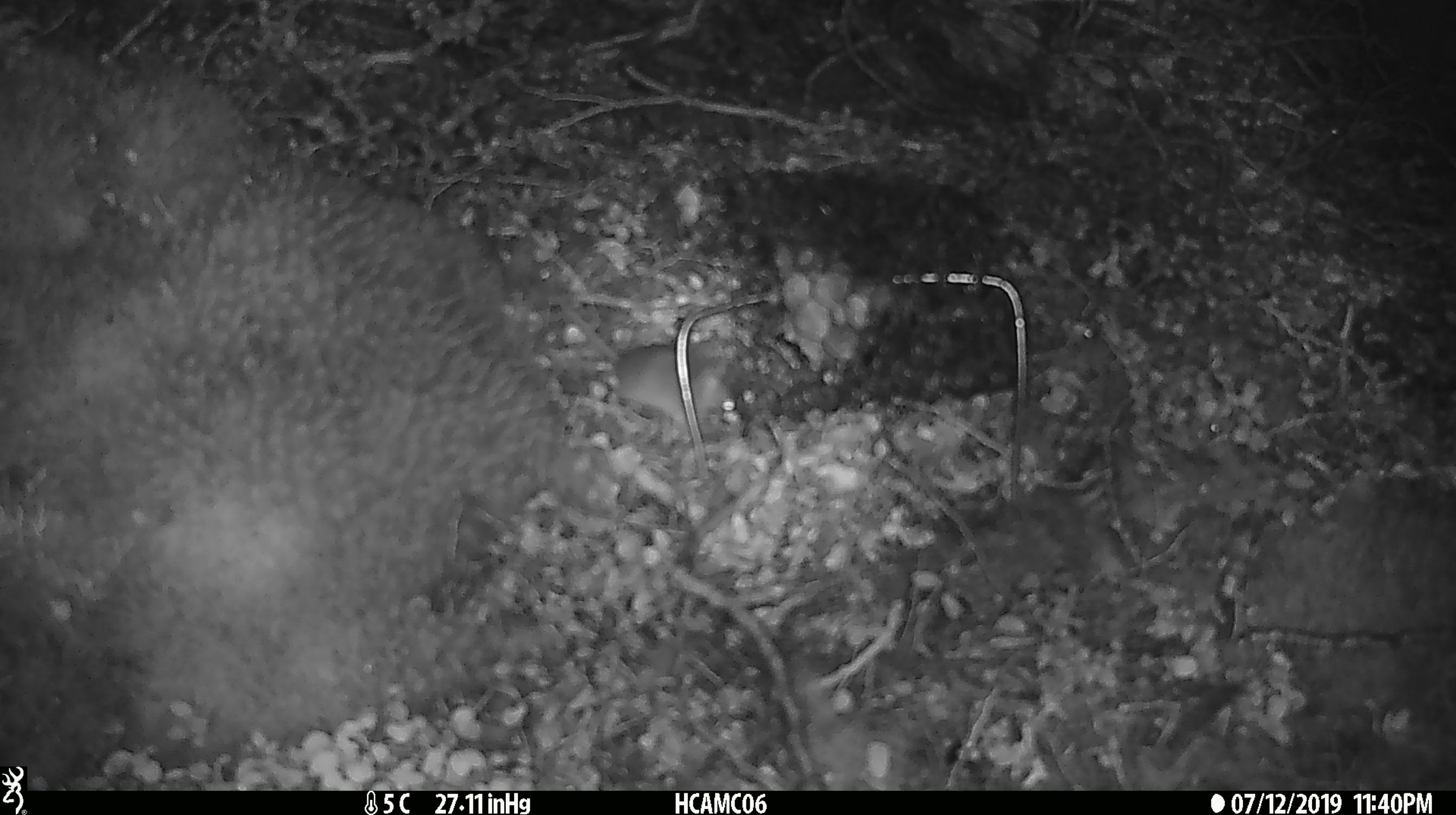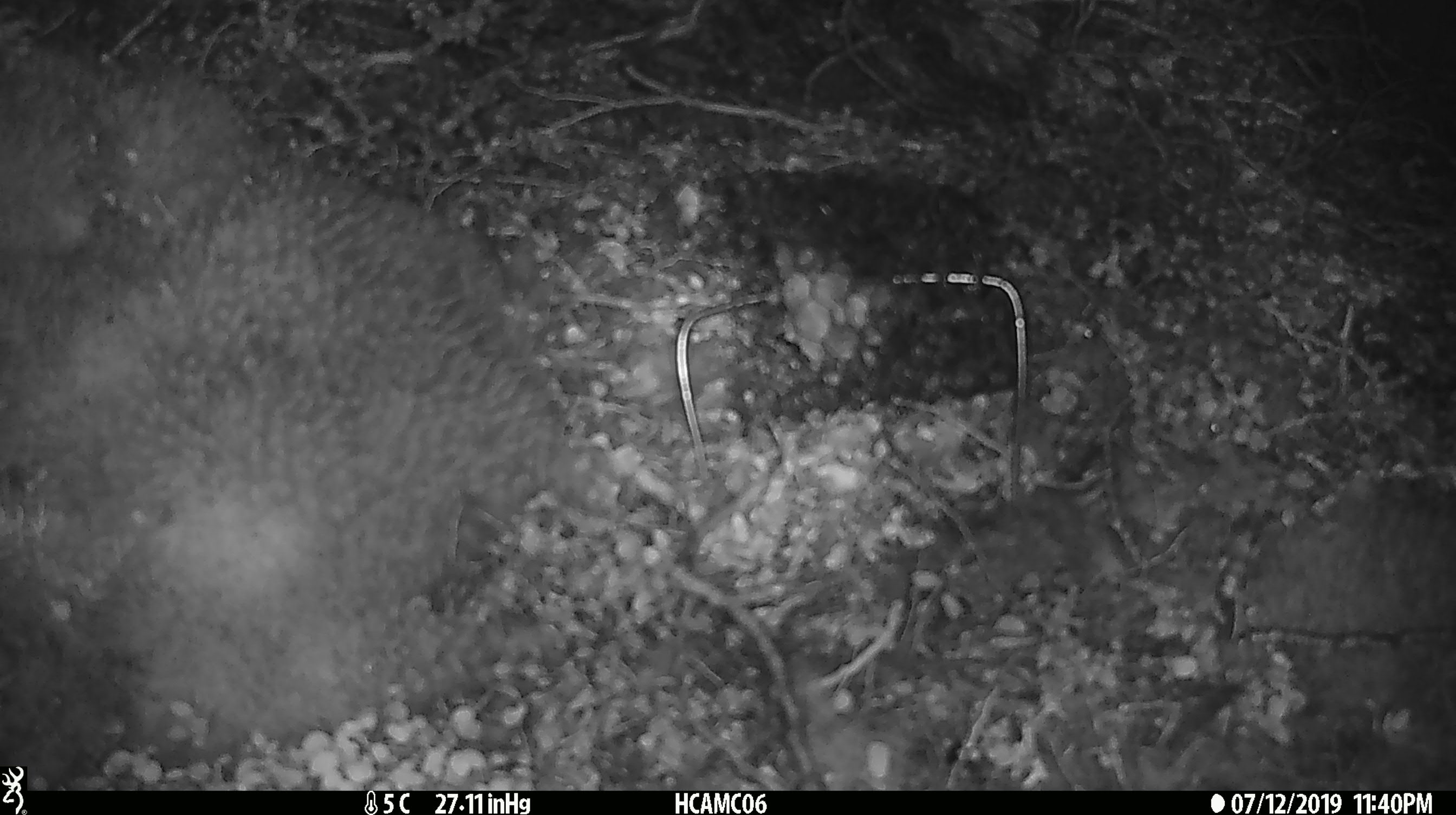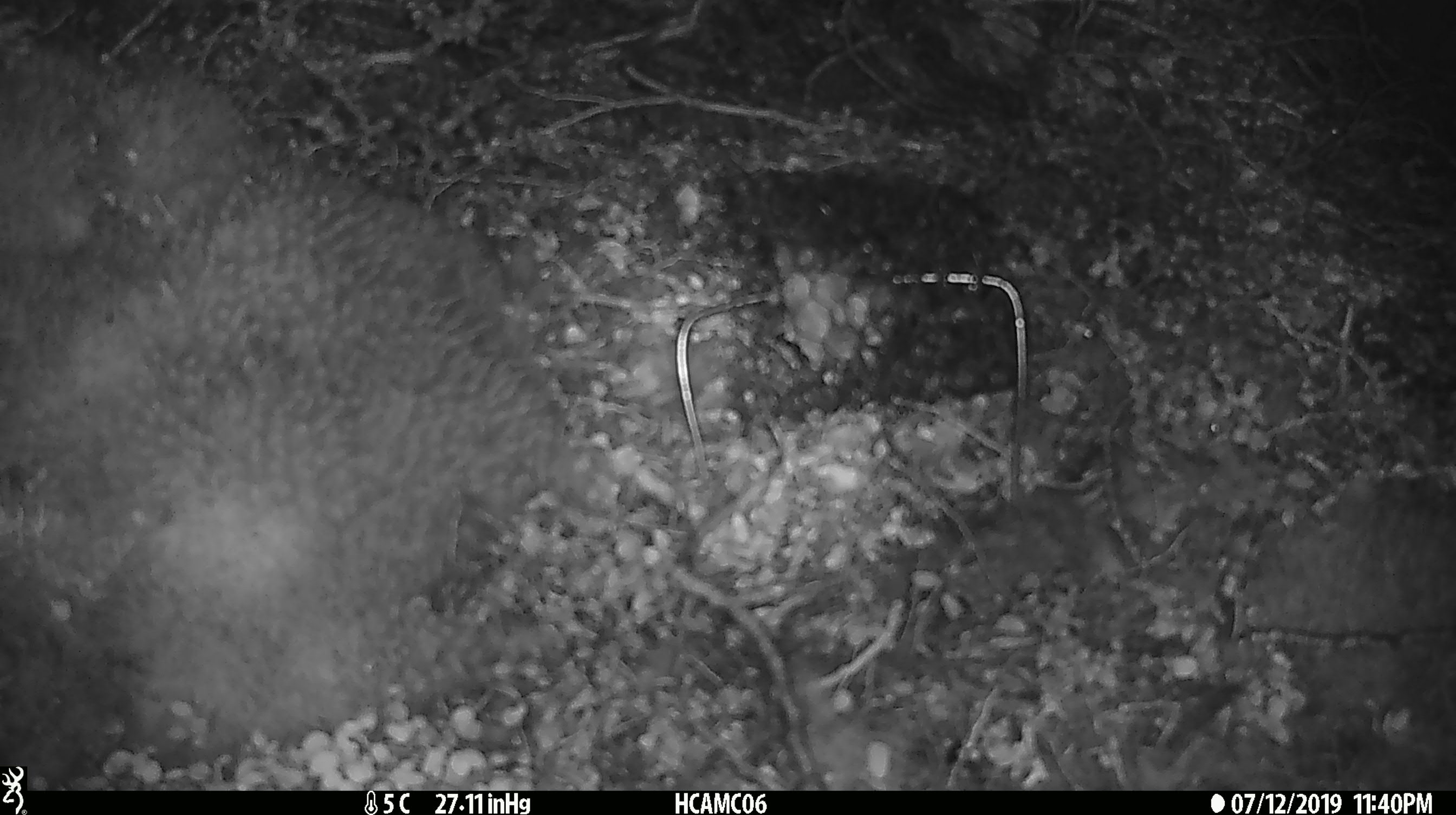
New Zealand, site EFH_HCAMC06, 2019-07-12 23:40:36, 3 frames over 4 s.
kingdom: Animalia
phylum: Chordata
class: Mammalia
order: Rodentia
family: Muridae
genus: Mus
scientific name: Mus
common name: mouse